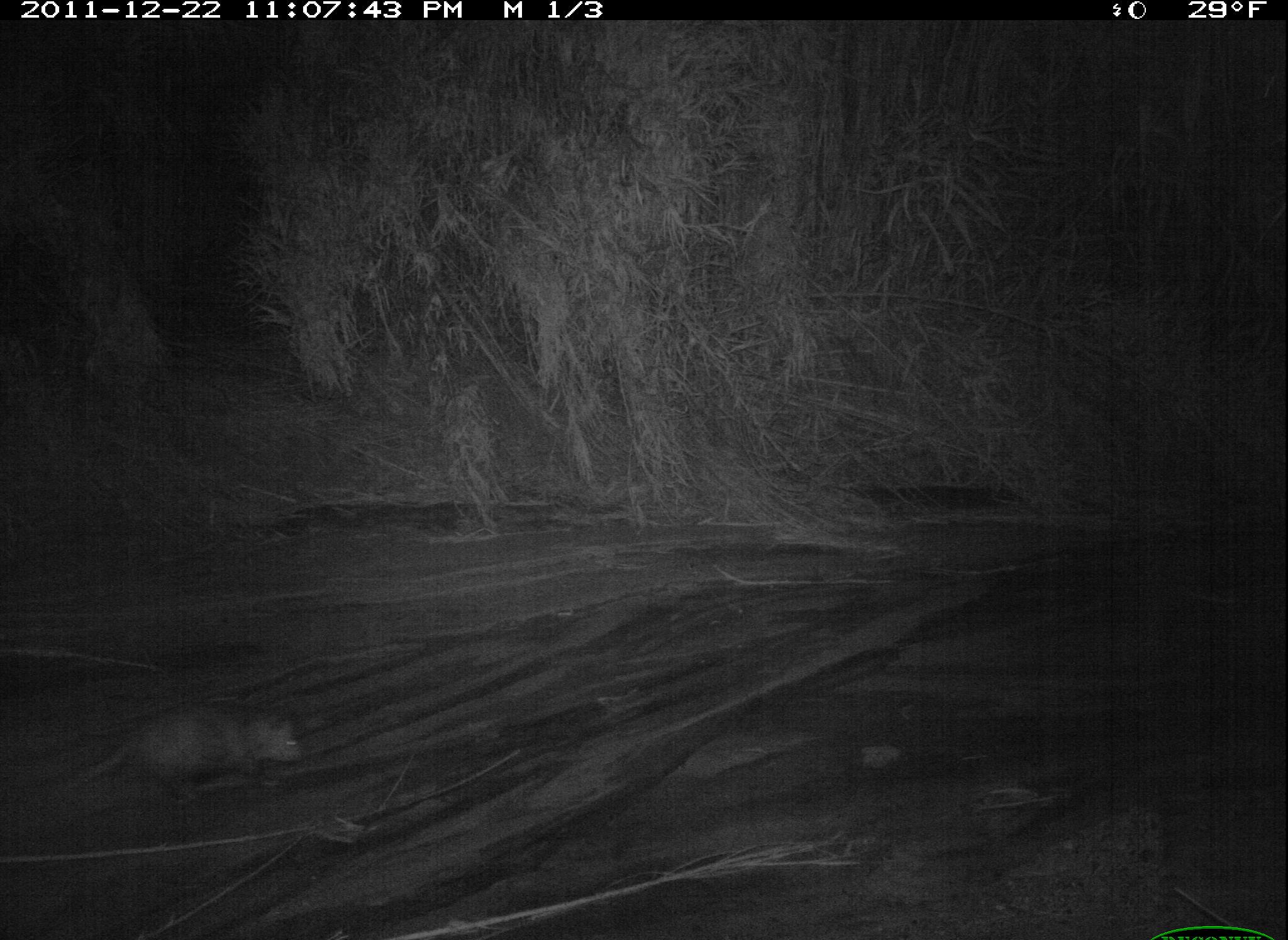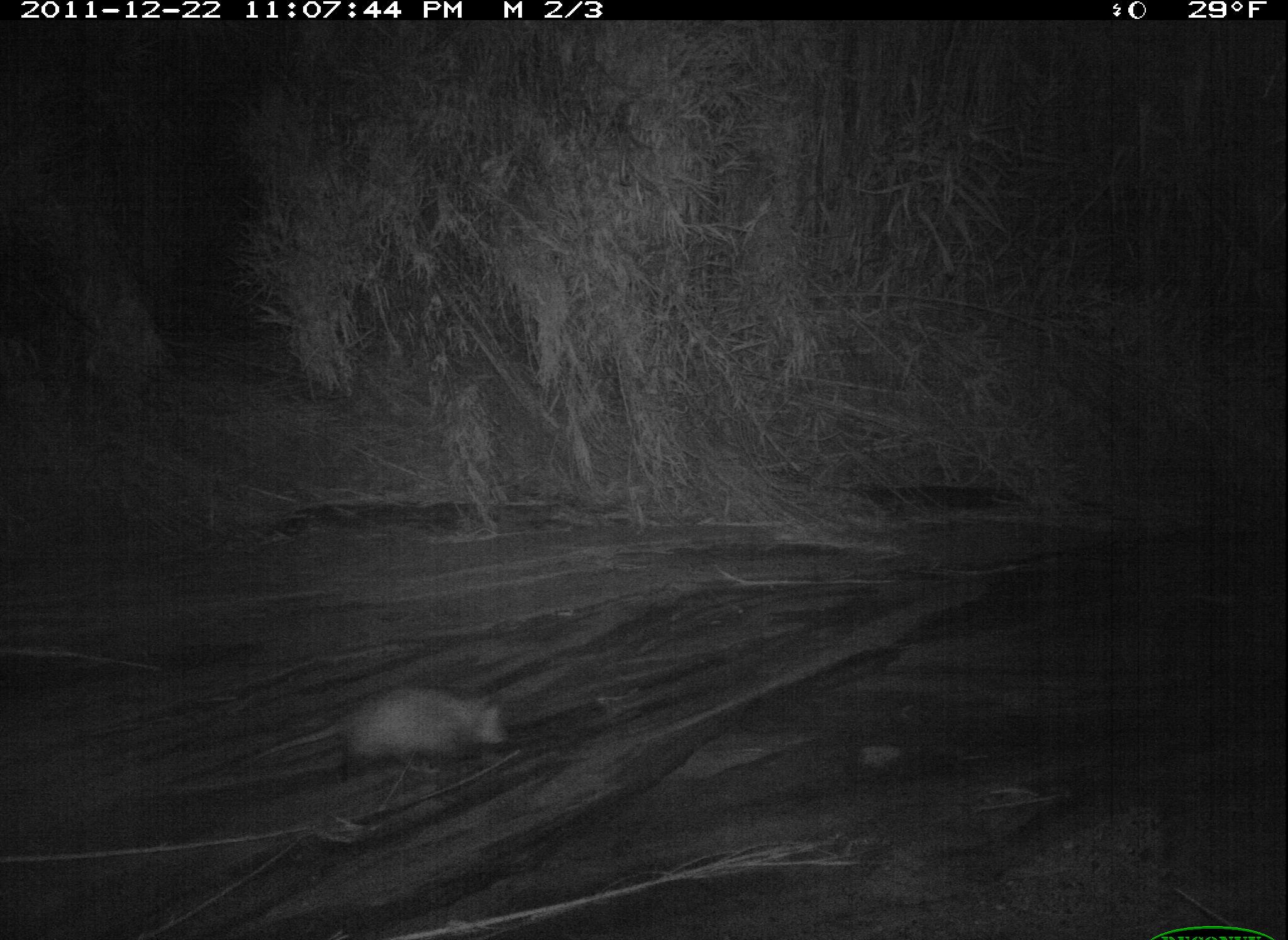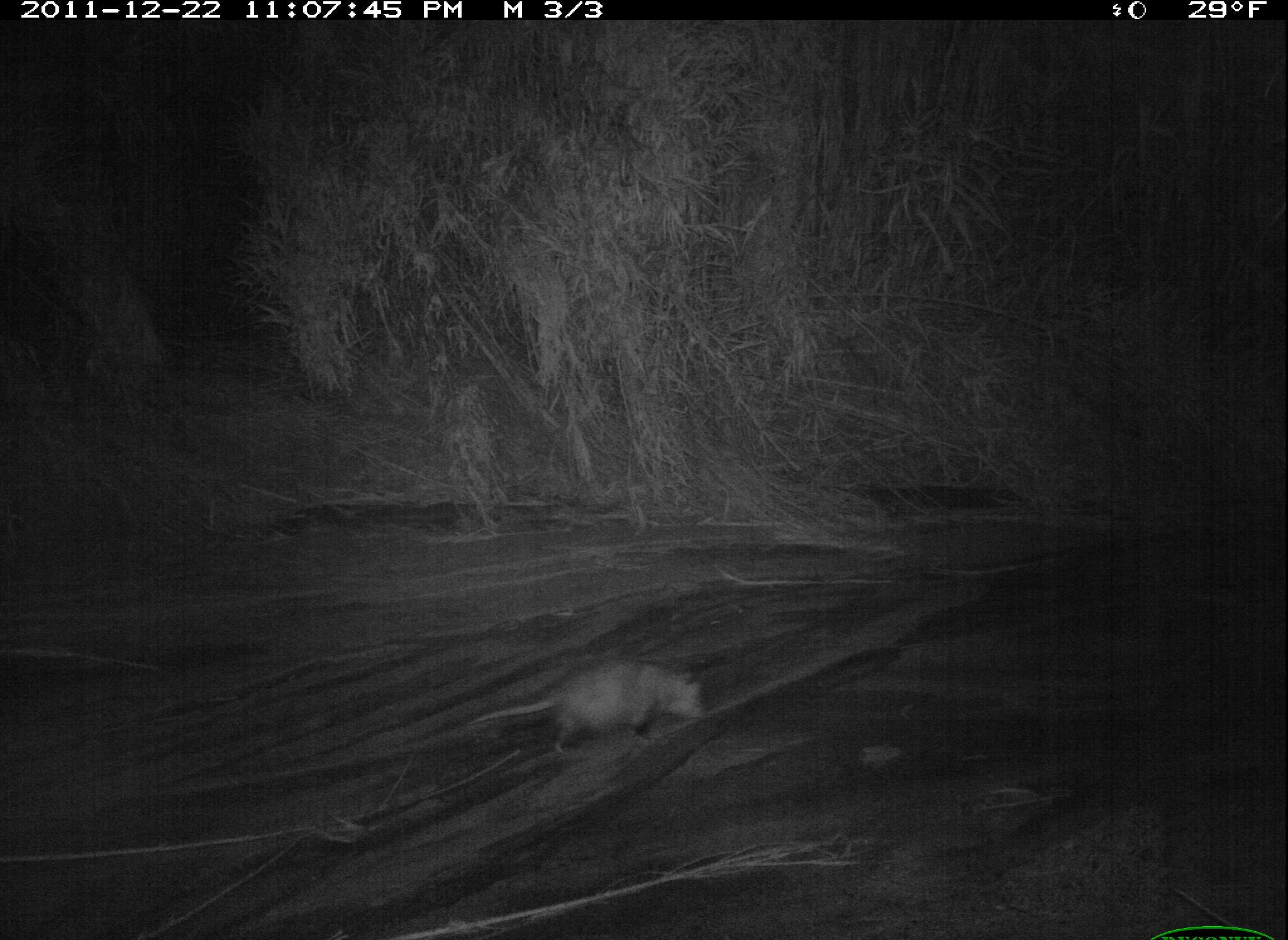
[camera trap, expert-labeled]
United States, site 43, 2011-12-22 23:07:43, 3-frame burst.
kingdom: Animalia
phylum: Chordata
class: Mammalia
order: Didelphimorphia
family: Didelphidae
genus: Didelphis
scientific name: Didelphis virginiana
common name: virginia opossum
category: opossum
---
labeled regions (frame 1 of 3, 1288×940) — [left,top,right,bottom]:
opossum: [37,691,319,828]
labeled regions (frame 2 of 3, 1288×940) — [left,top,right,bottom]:
opossum: [243,676,526,804]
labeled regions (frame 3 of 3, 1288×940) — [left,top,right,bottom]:
opossum: [469,657,716,765]